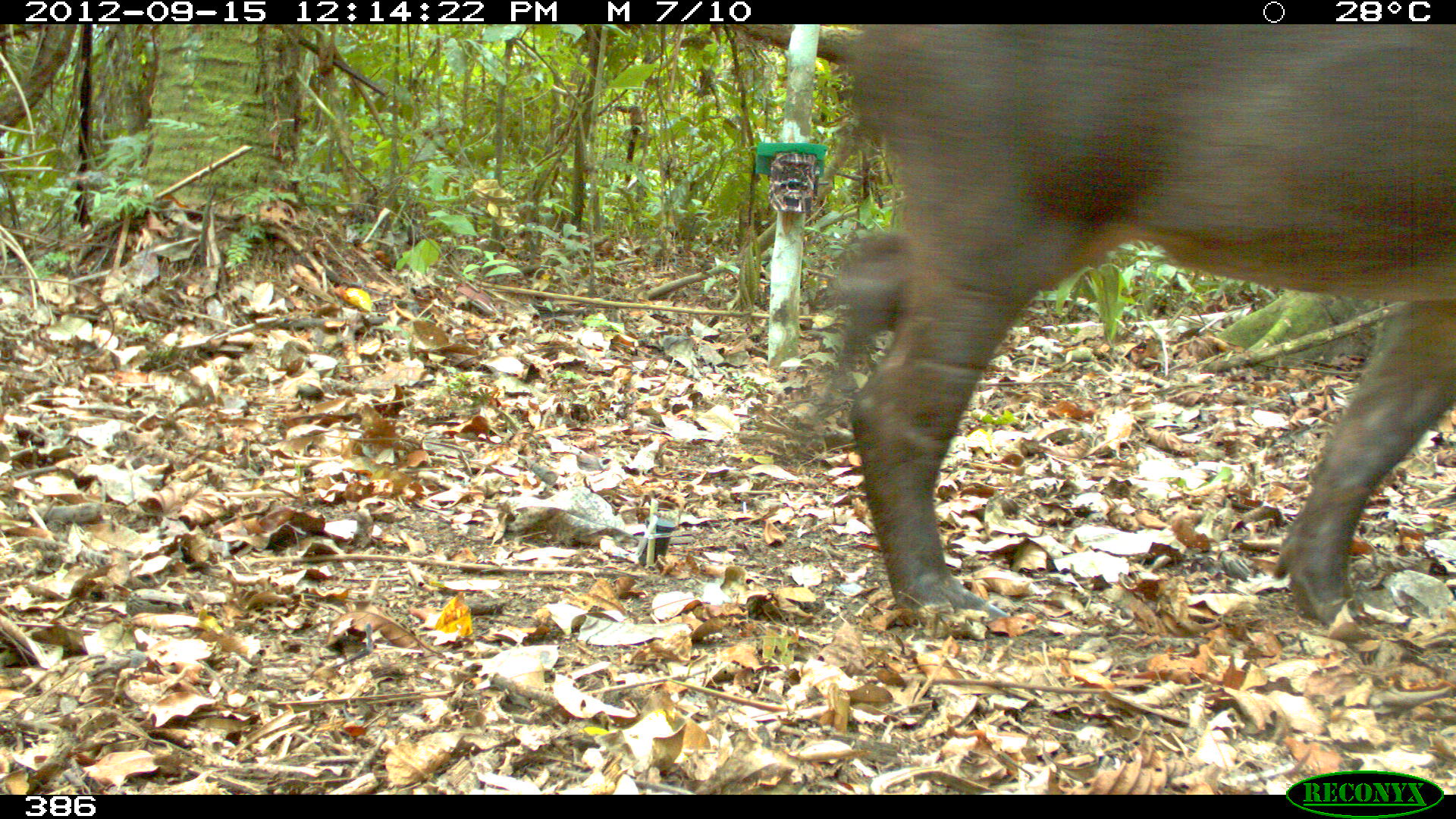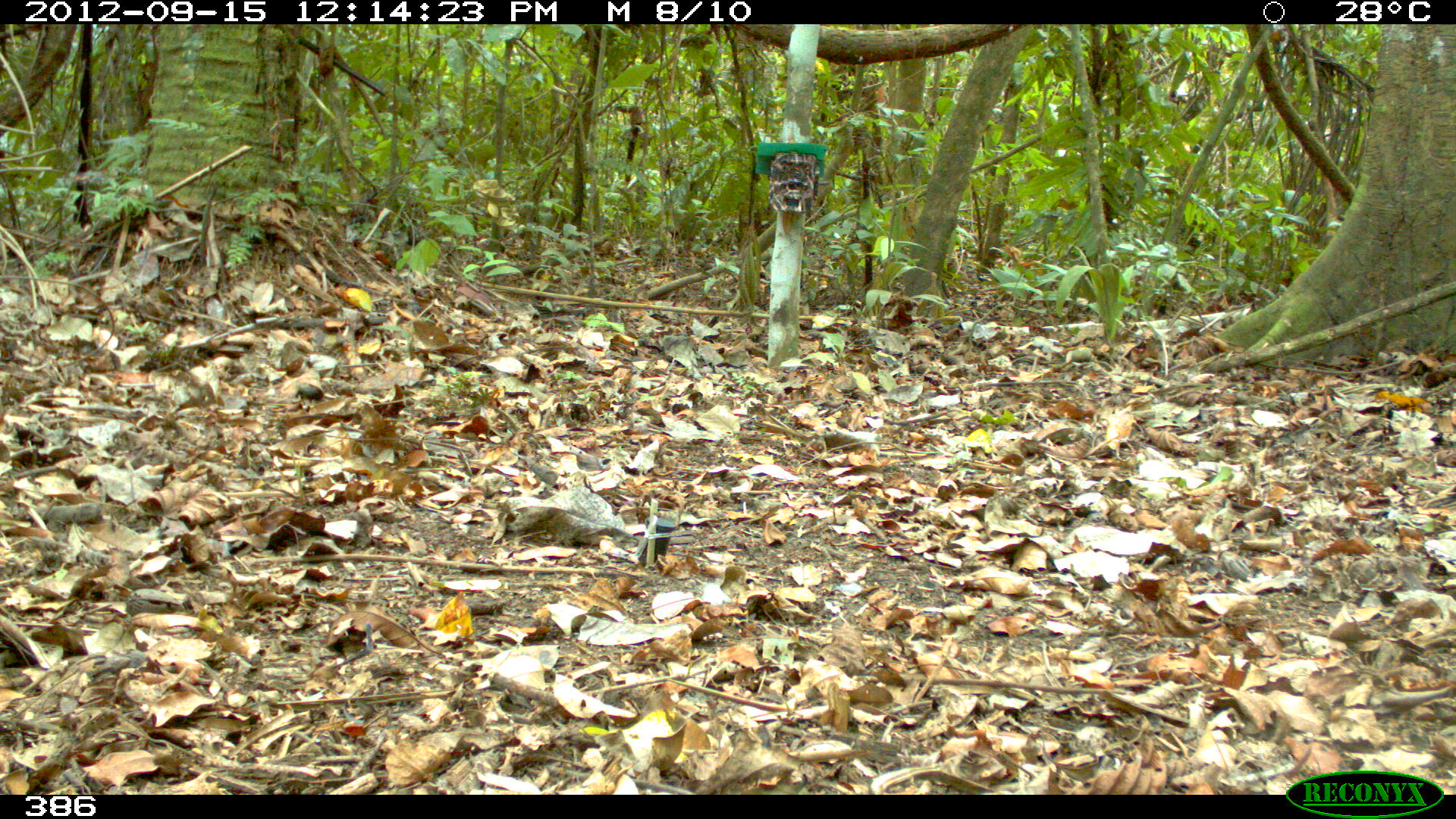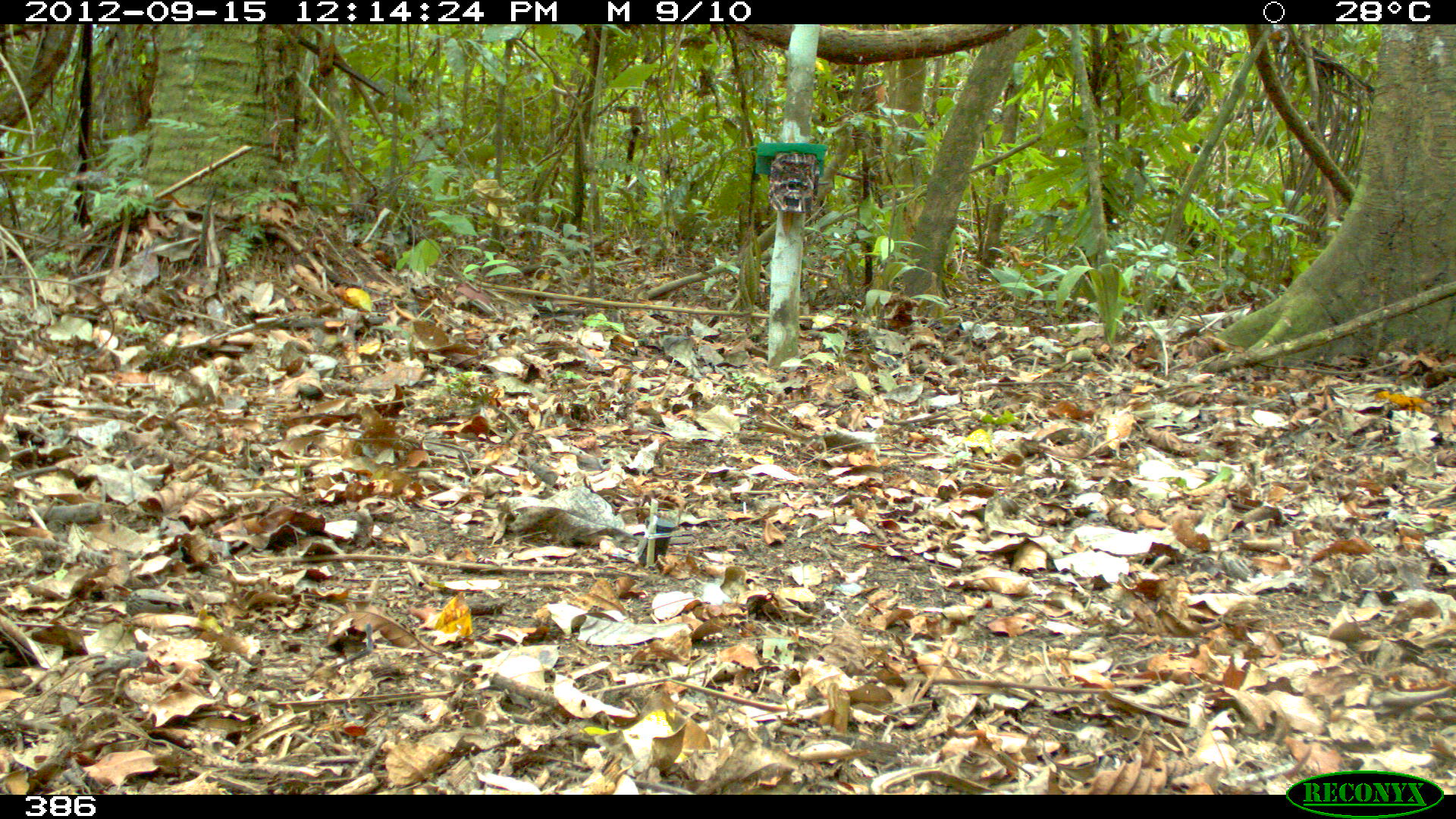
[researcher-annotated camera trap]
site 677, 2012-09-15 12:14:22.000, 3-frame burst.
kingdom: Animalia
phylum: Chordata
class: Mammalia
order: Perissodactyla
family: Tapiridae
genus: Tapirus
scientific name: Tapirus terrestris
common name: south american tapir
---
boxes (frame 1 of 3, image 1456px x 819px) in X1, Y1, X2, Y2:
tapirus terrestris: 806, 25, 1456, 642